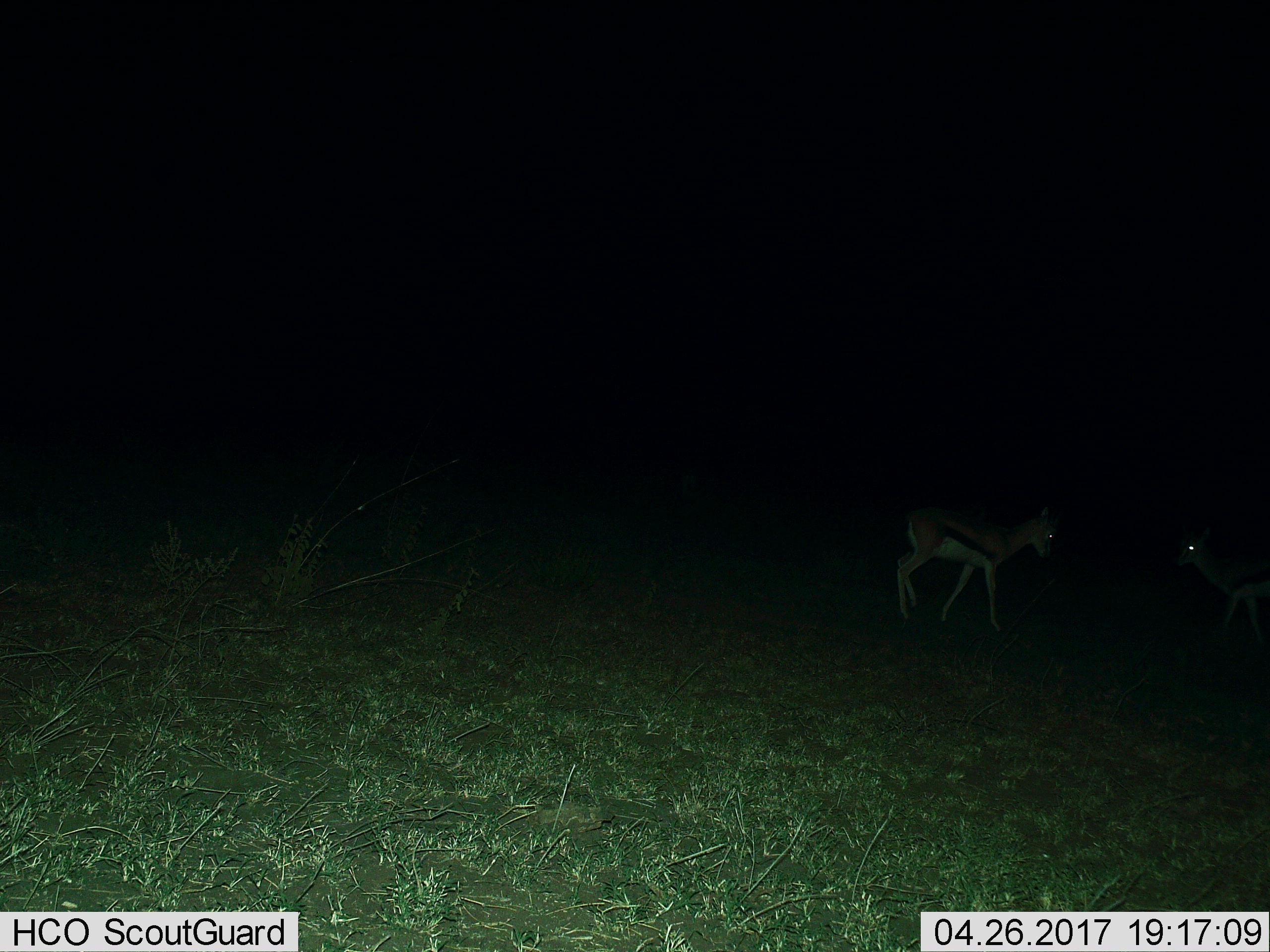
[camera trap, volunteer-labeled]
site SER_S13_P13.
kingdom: Animalia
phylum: Chordata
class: Mammalia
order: Artiodactyla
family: Bovidae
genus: Eudorcas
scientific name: Eudorcas thomsonii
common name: thomson's gazelle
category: gazellethomsons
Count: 2.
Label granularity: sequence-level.